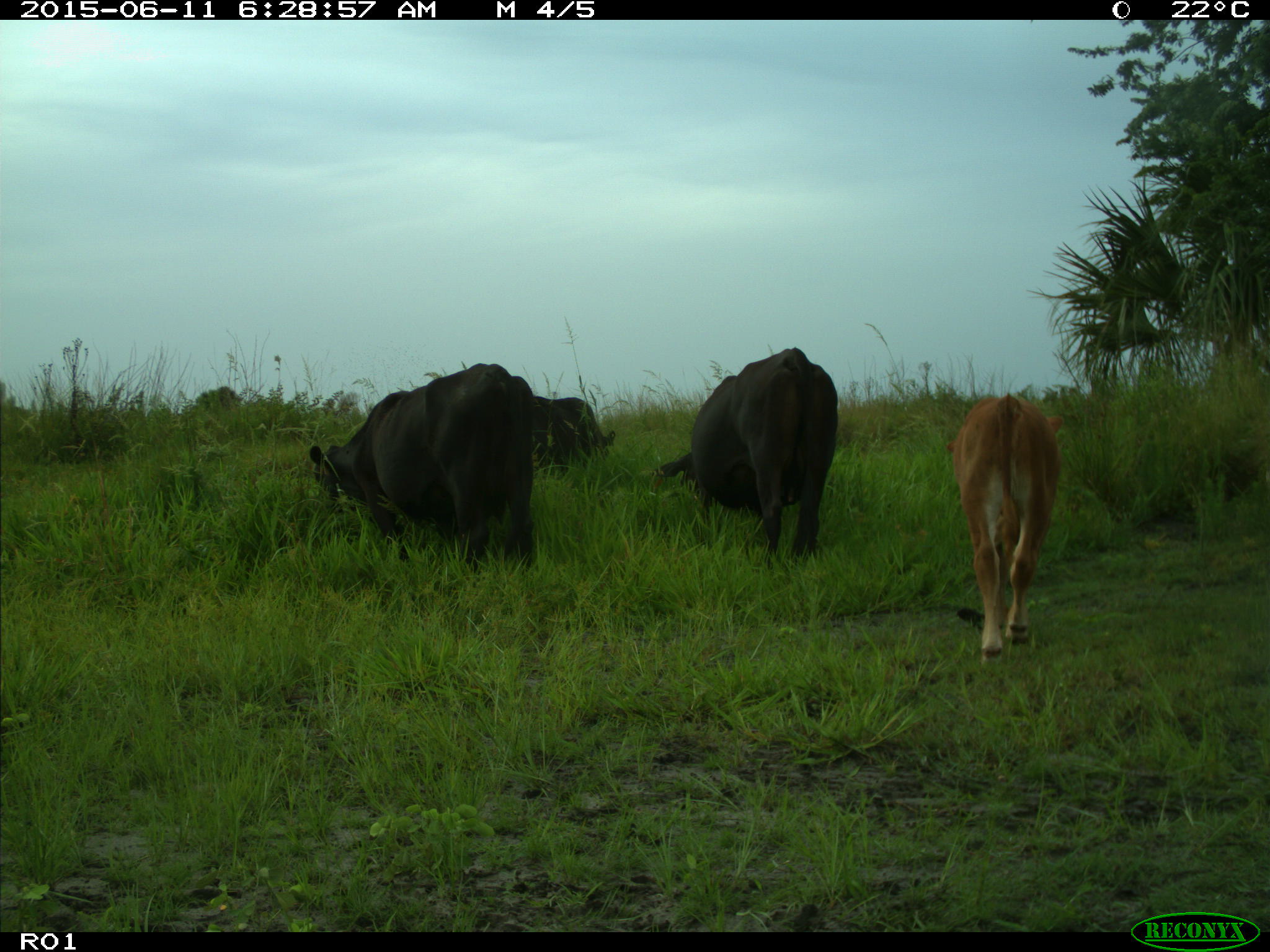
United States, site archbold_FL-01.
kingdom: Animalia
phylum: Chordata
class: Mammalia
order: Artiodactyla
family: Bovidae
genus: Bos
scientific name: Bos taurus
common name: domestic cow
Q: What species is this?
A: Bos taurus (domestic cow).